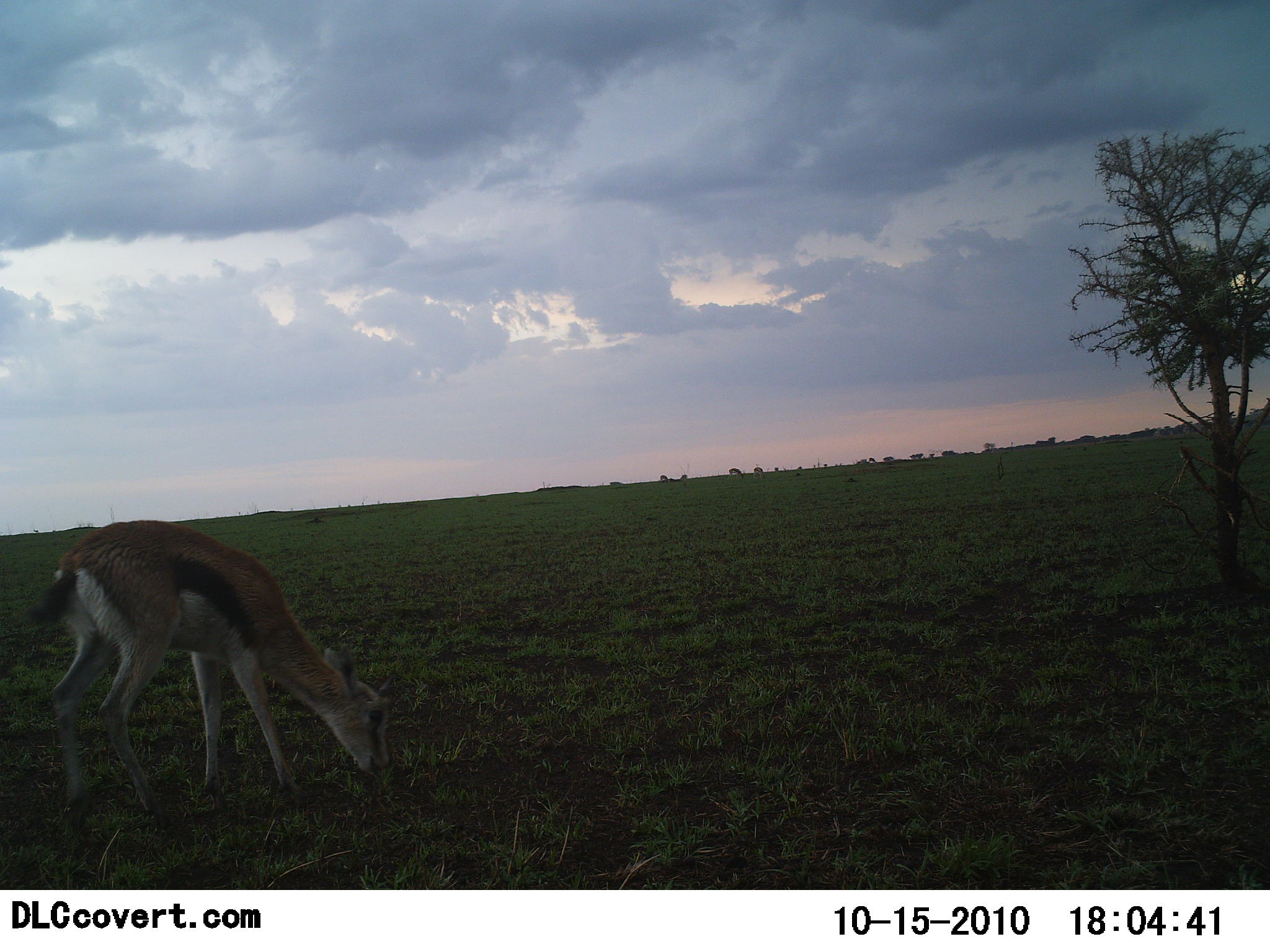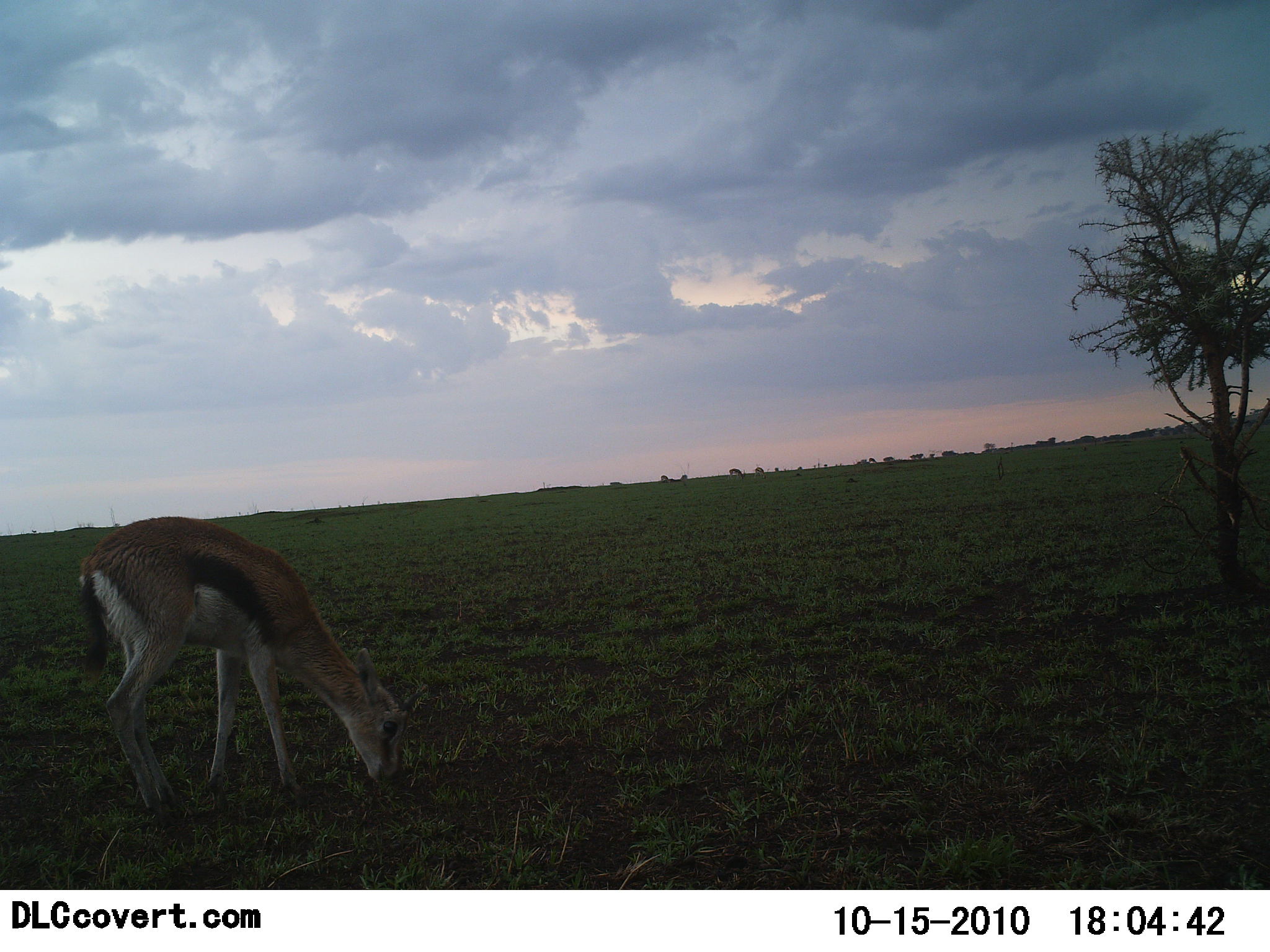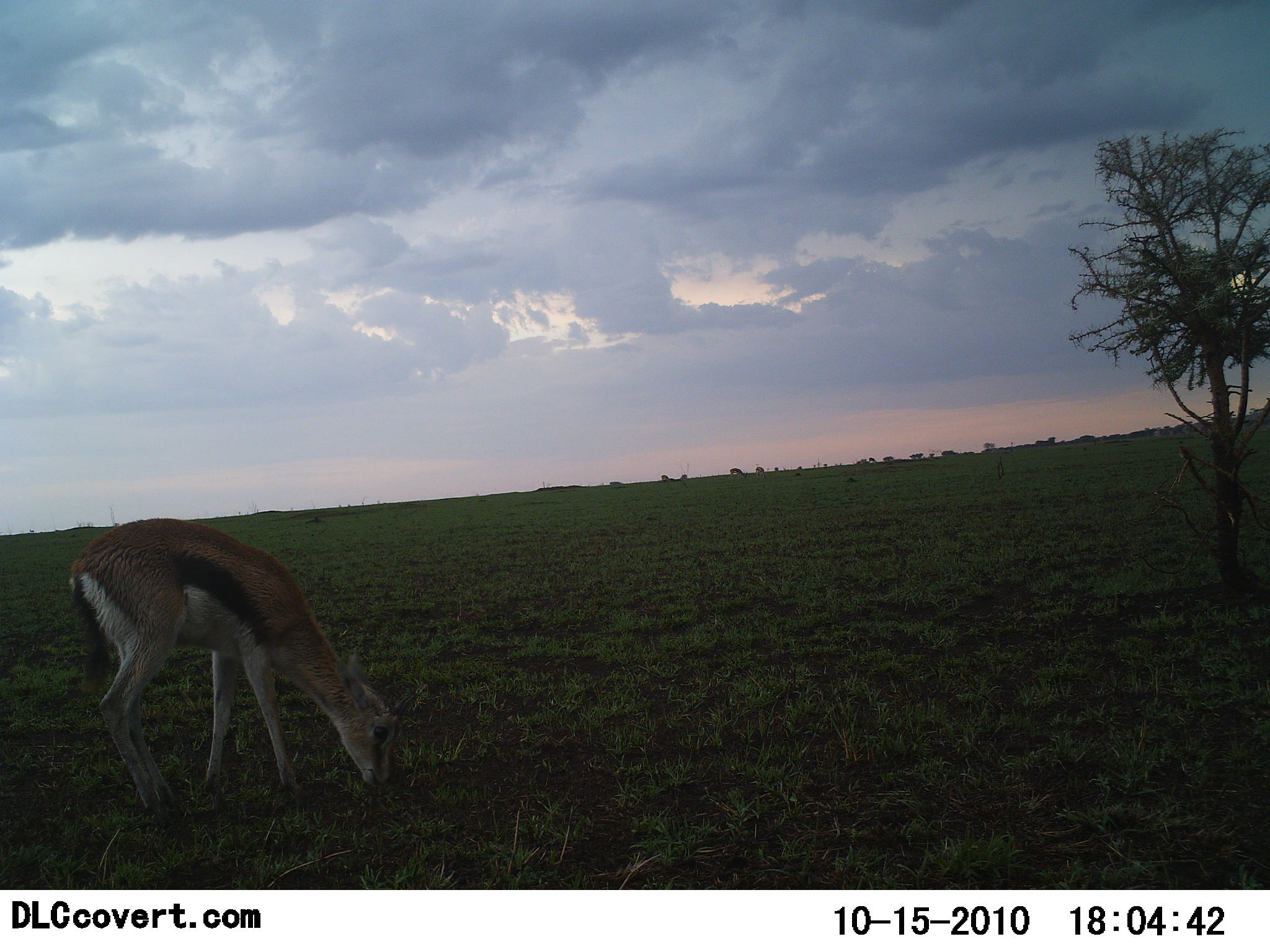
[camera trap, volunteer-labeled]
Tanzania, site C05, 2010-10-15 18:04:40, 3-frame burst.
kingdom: Animalia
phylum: Chordata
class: Mammalia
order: Artiodactyla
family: Bovidae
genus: Eudorcas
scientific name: Eudorcas thomsonii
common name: thomson's gazelle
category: gazellethomsons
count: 1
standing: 23%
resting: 0%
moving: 8%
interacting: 0%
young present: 15%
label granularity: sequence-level